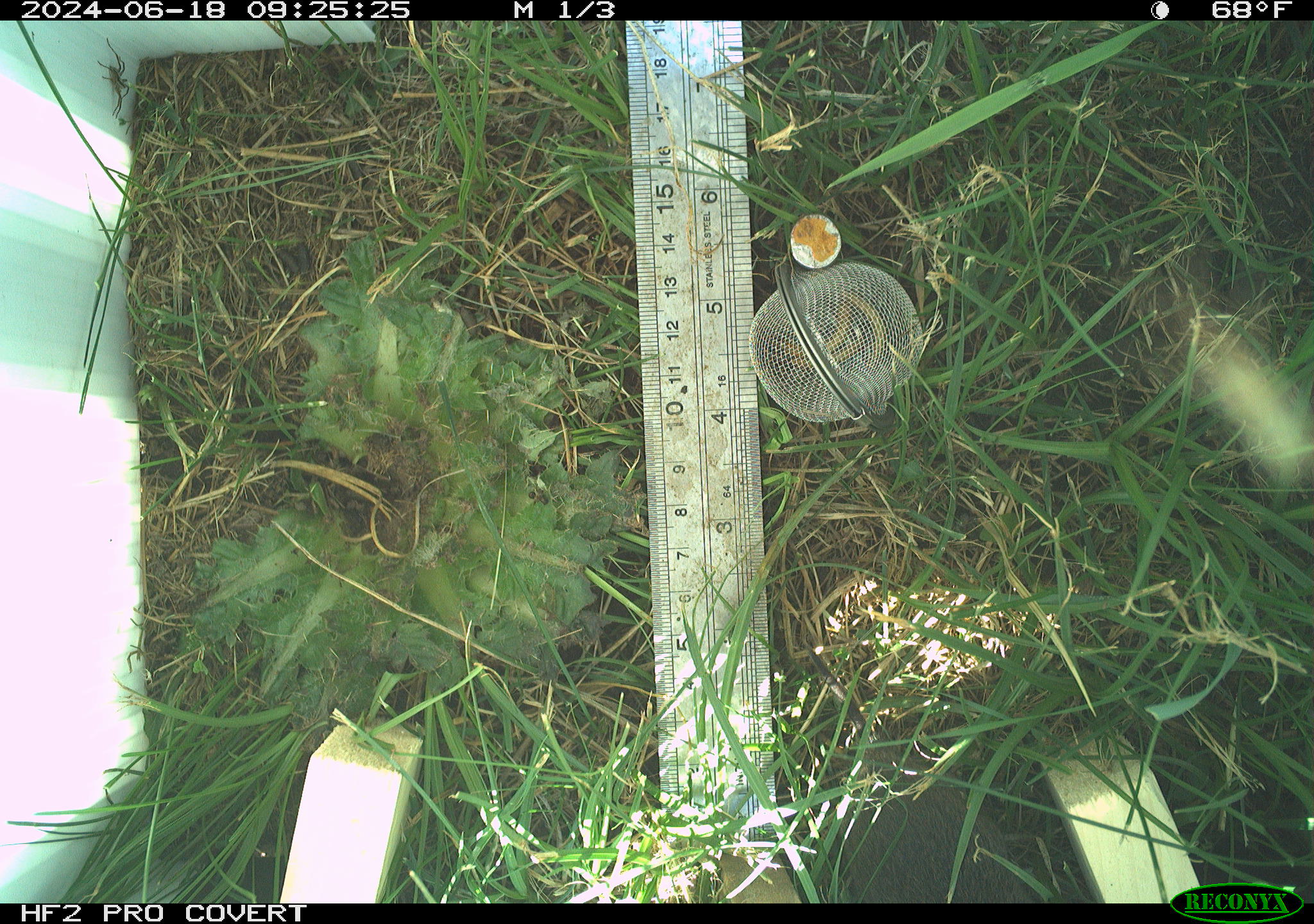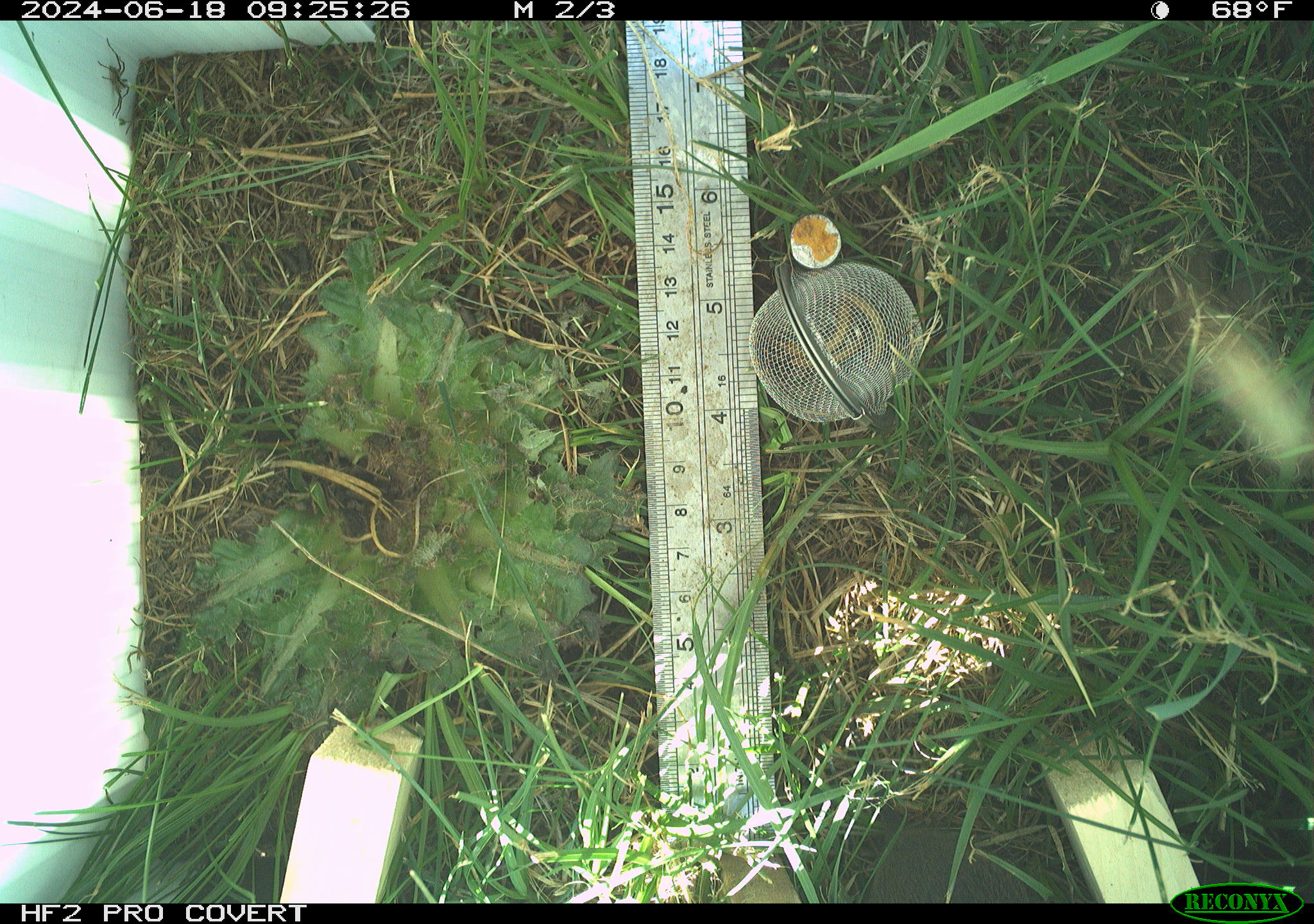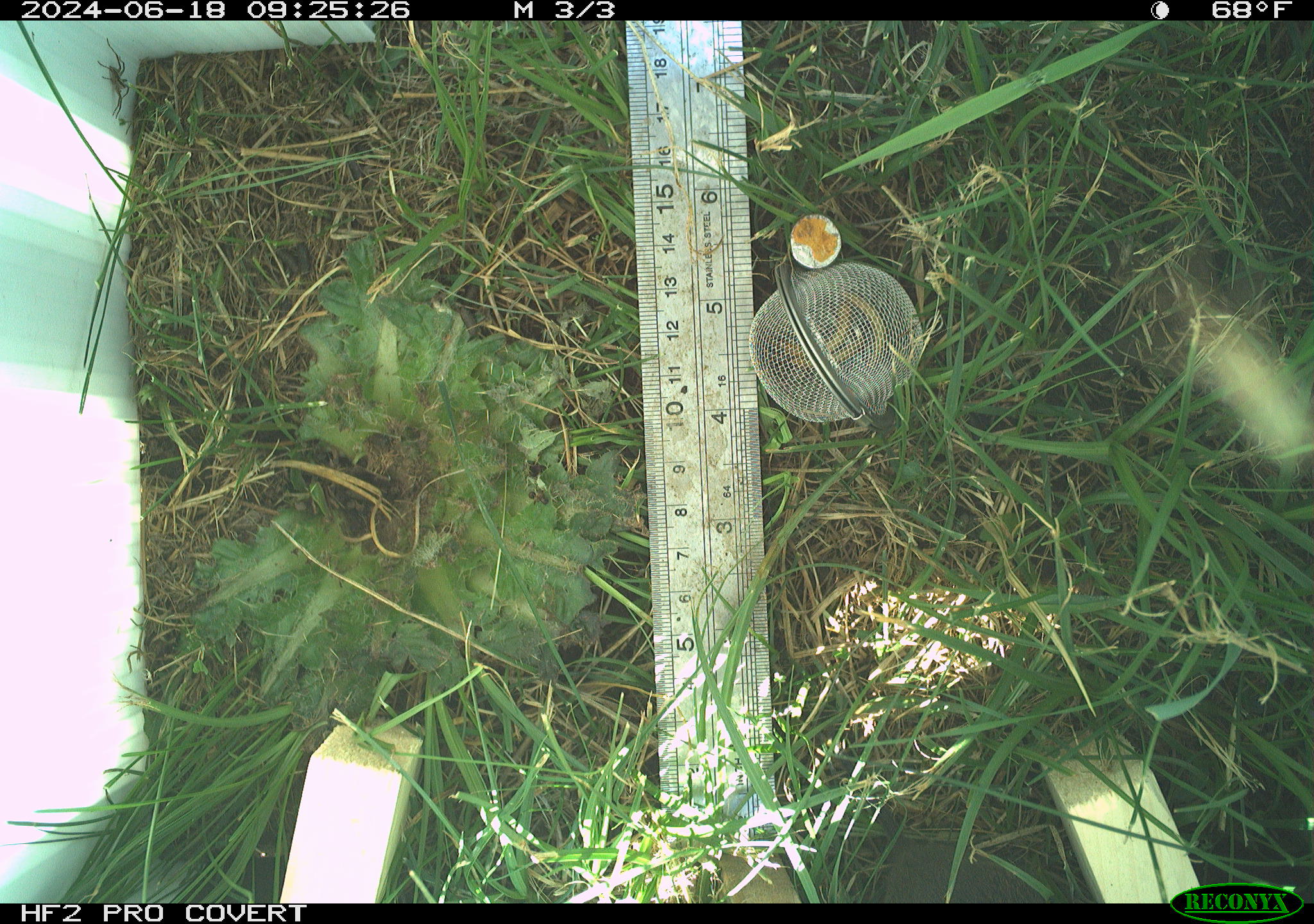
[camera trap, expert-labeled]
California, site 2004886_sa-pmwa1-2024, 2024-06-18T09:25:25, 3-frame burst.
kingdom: Animalia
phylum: Chordata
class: Mammalia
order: Rodentia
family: Cricetidae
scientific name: Arvicolinae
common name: voles, lemmings, and muskrats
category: arvicolinae subfamily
Arvicolinae subfamily (voles, lemmings, and muskrats) (Arvicolinae).